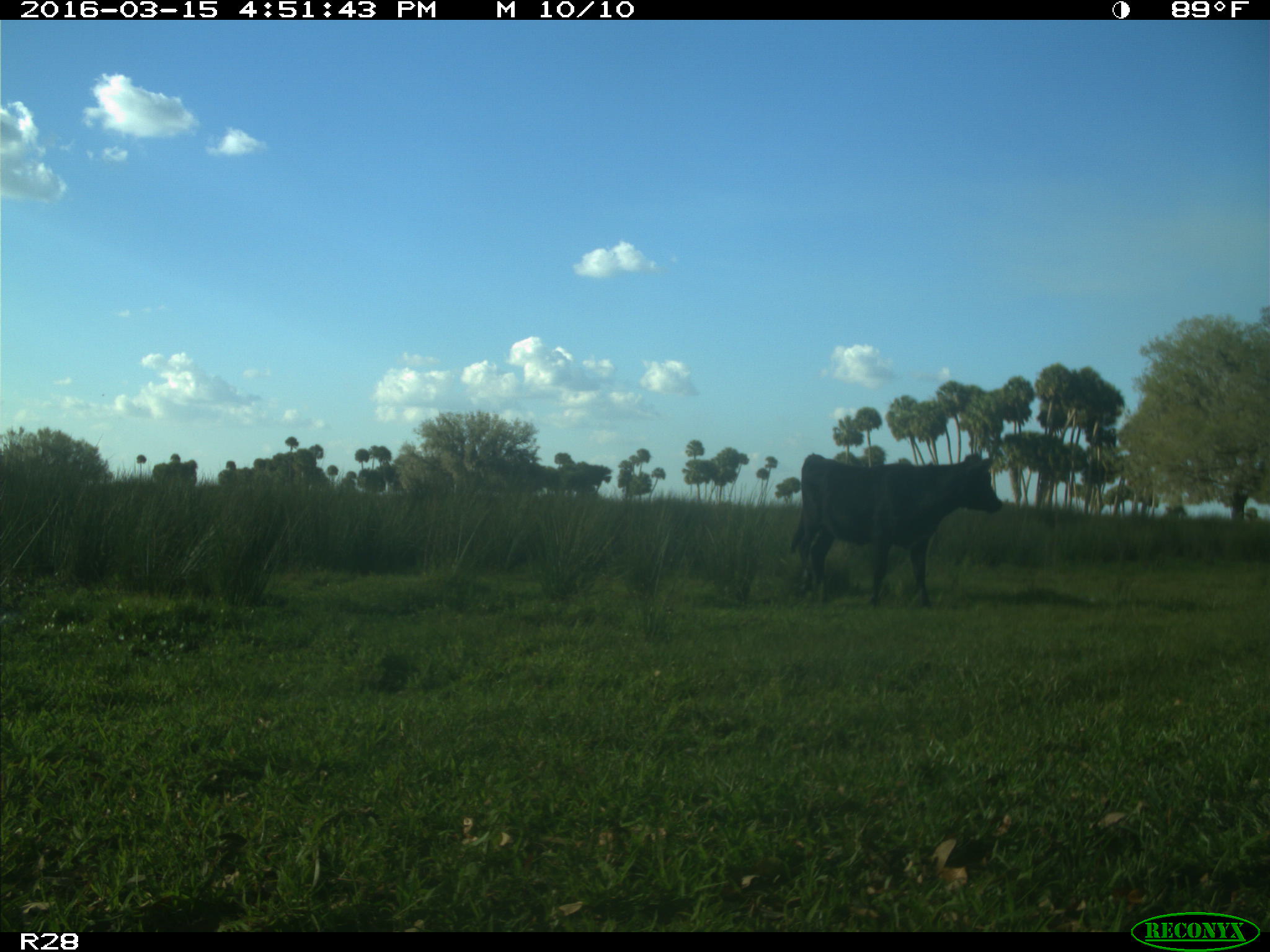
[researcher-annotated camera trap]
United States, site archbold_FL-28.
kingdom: Animalia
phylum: Chordata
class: Mammalia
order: Artiodactyla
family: Bovidae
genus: Bos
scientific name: Bos taurus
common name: domestic cow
Bos taurus (domestic cow).